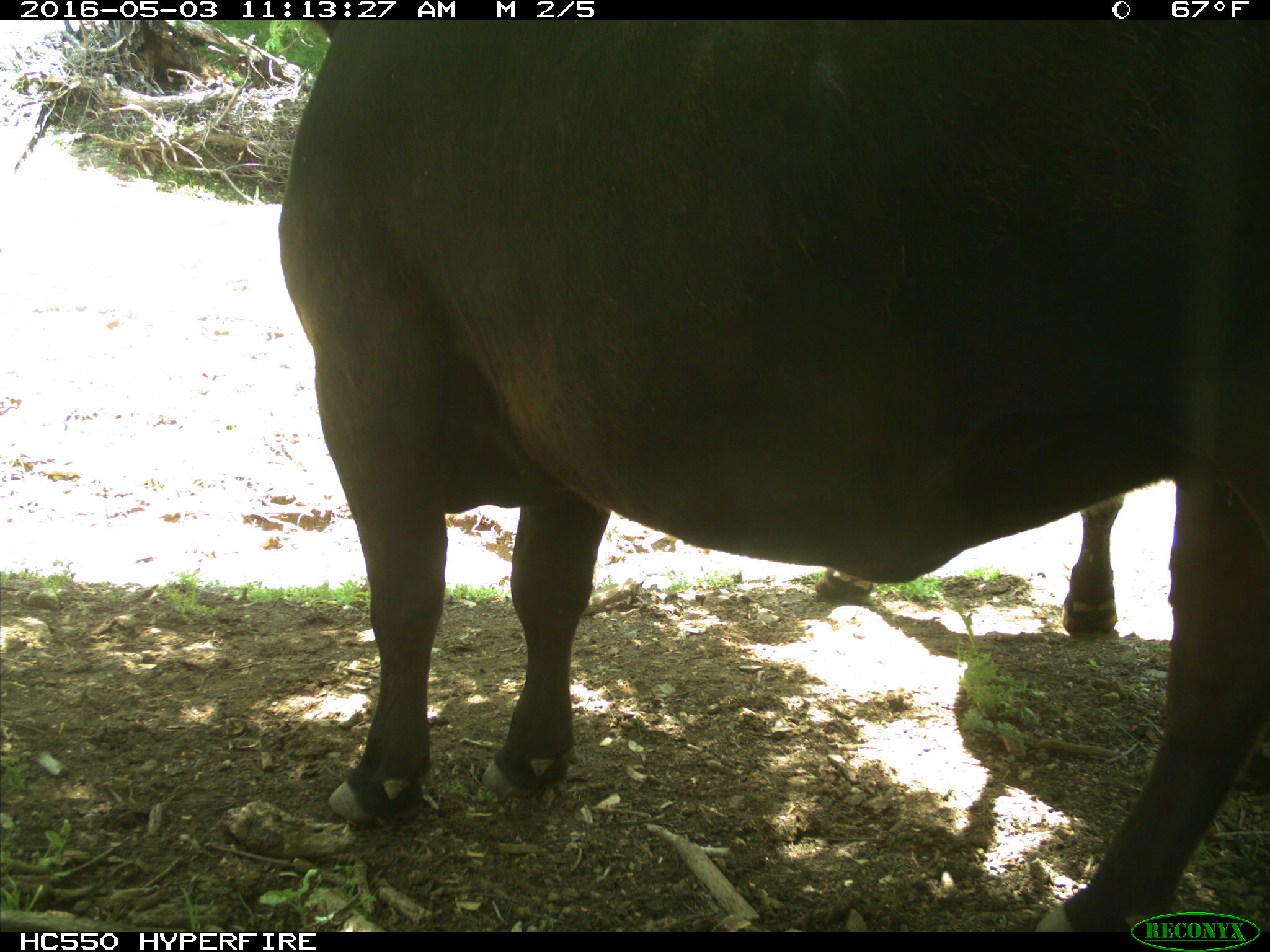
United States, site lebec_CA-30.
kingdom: Animalia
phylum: Chordata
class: Mammalia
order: Artiodactyla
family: Bovidae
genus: Bos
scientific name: Bos taurus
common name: domestic cow